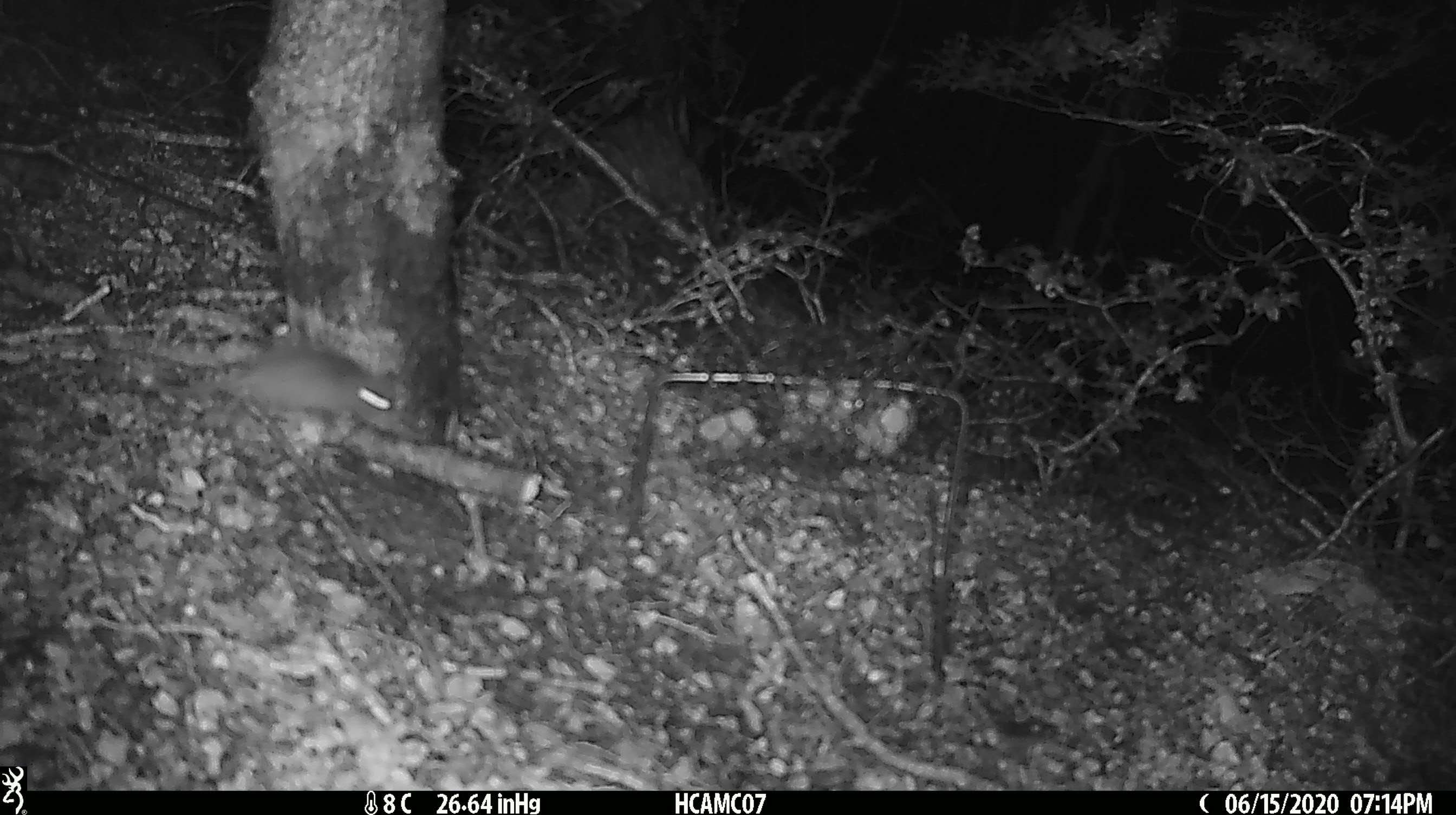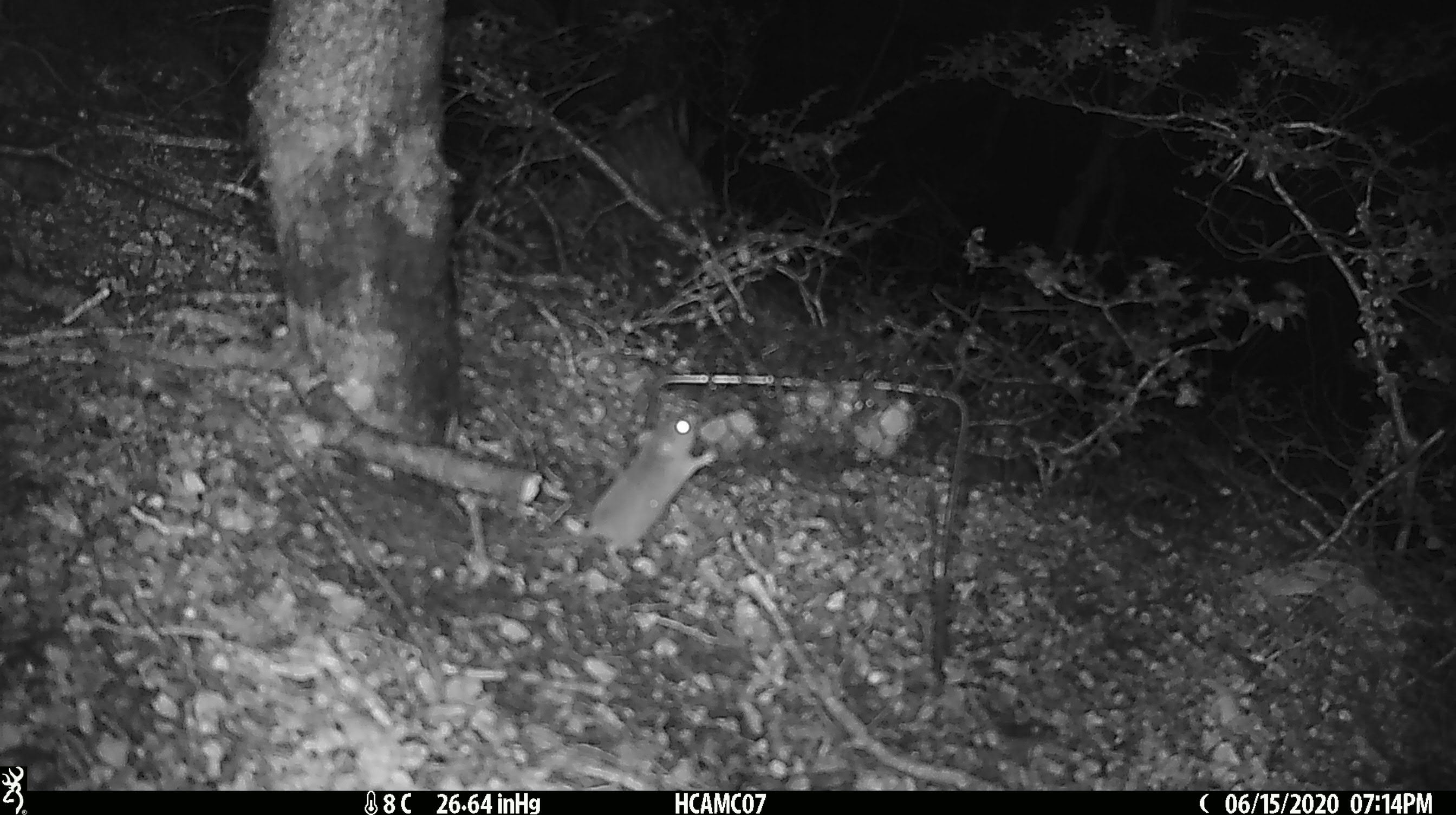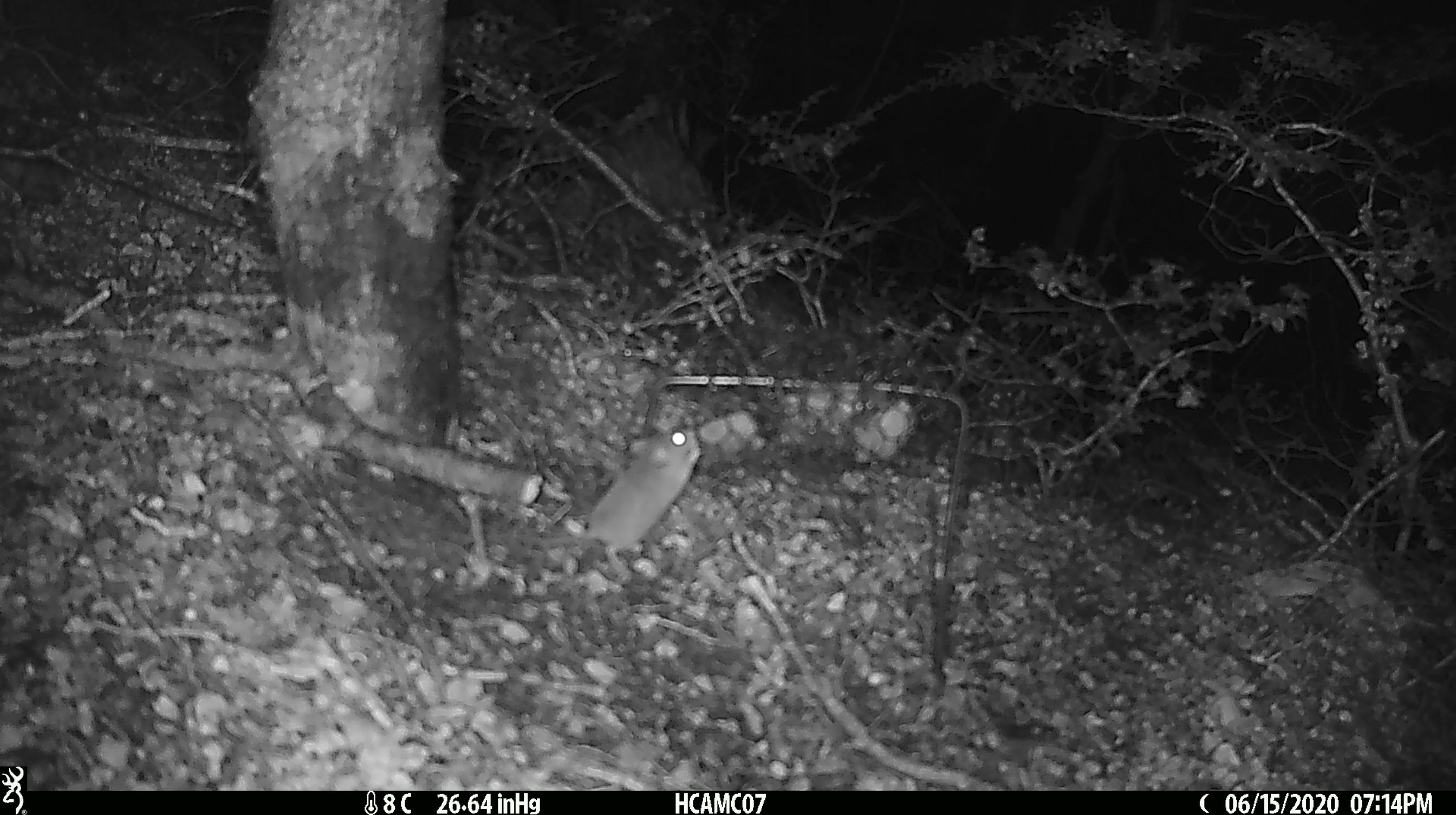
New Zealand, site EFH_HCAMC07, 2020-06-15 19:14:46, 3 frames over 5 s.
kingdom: Animalia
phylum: Chordata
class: Mammalia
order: Rodentia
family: Muridae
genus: Mus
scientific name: Mus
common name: mouse